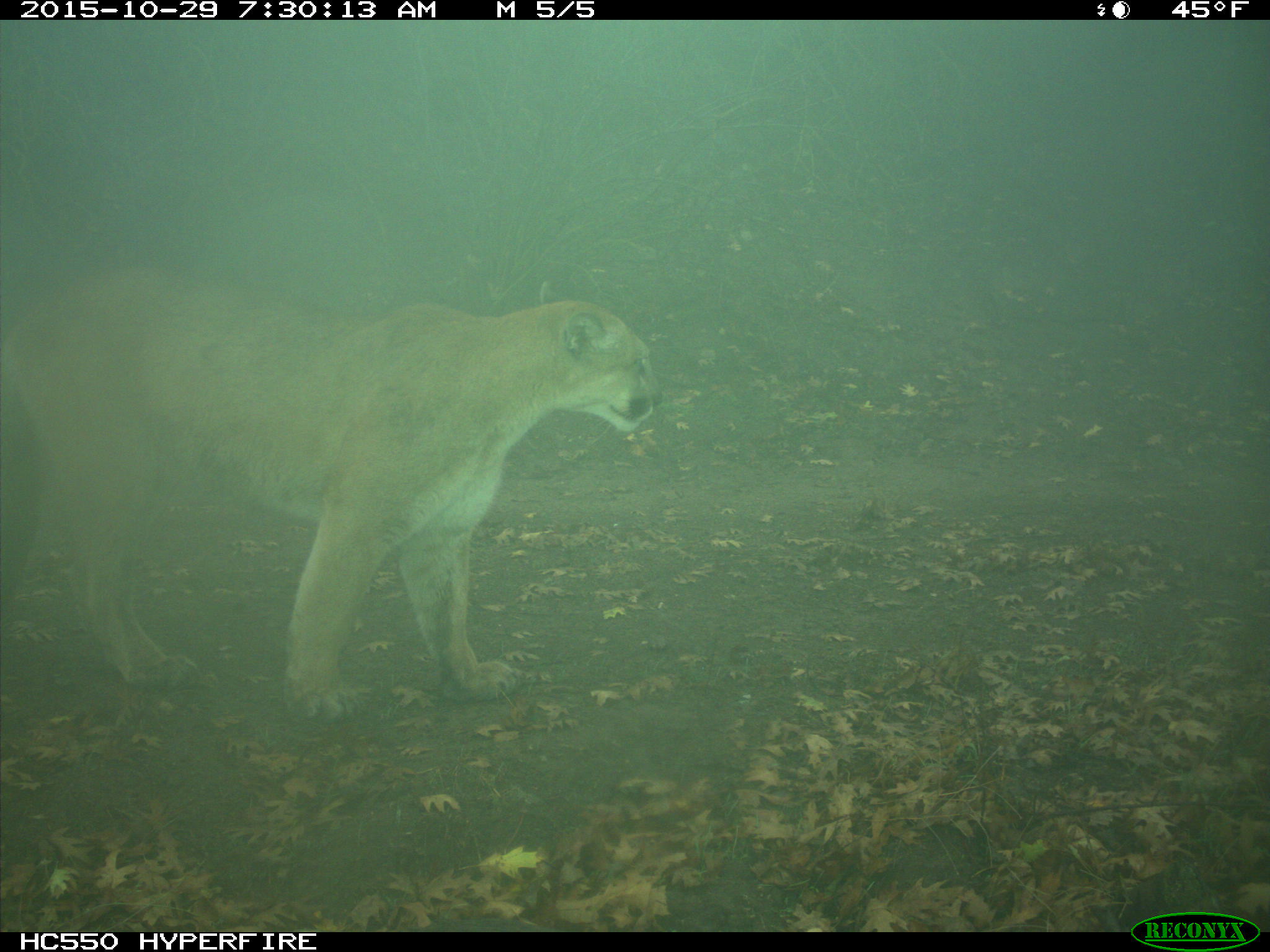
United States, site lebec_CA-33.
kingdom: Animalia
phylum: Chordata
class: Mammalia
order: Carnivora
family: Felidae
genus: Puma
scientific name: Puma concolor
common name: mountain lion